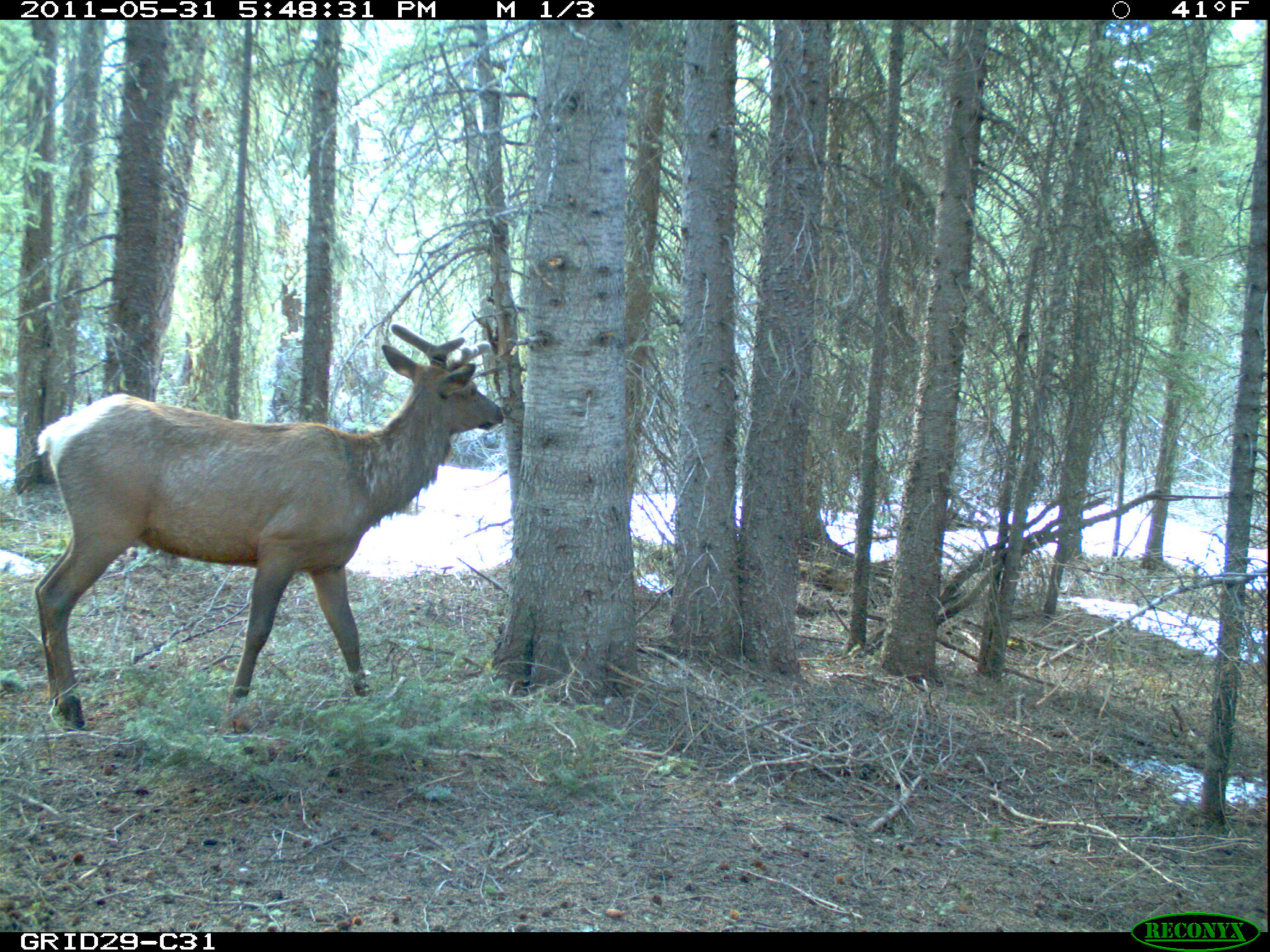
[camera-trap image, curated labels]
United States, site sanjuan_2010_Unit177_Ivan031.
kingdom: Animalia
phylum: Chordata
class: Mammalia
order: Artiodactyla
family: Cervidae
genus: Cervus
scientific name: Cervus elaphus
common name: red deer